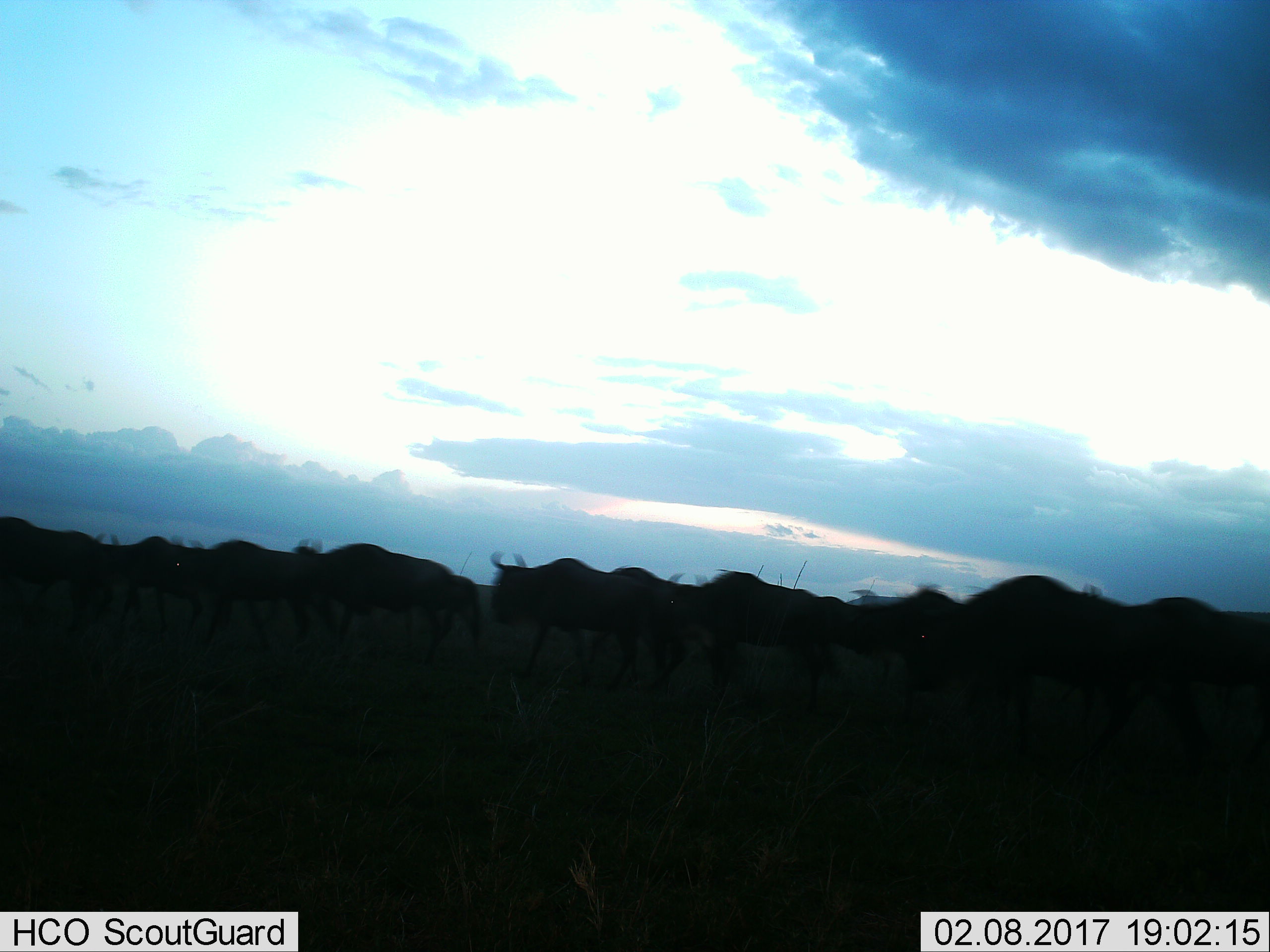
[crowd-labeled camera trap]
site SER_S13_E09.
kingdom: Animalia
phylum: Chordata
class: Mammalia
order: Artiodactyla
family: Bovidae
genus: Connochaetes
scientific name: Connochaetes taurinus taurinus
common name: blue wildebeest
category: wildebeestblue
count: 11-50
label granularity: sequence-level